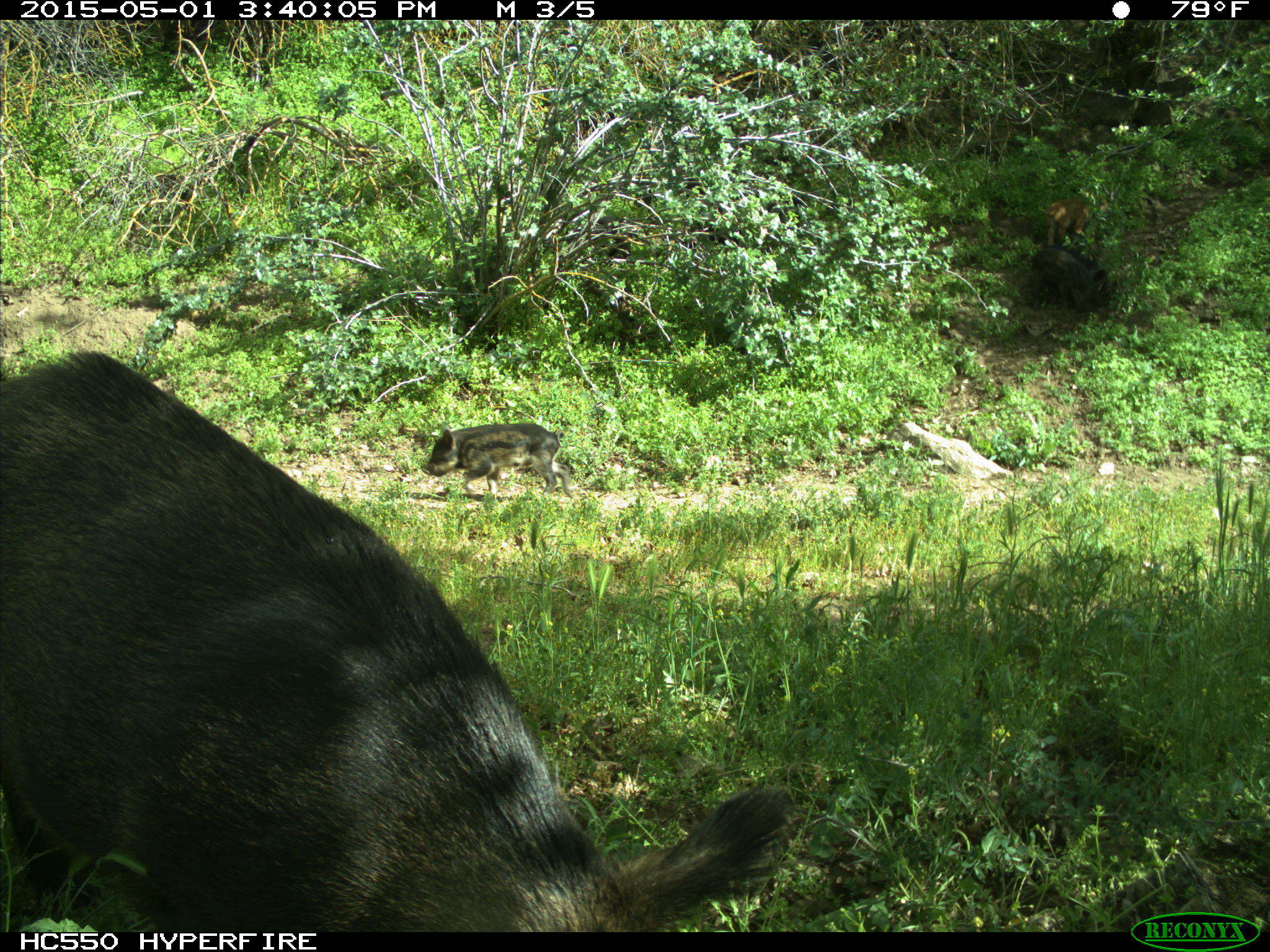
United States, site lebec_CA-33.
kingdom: Animalia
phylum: Chordata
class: Mammalia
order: Artiodactyla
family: Suidae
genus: Sus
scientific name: Sus scrofa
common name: wild boar